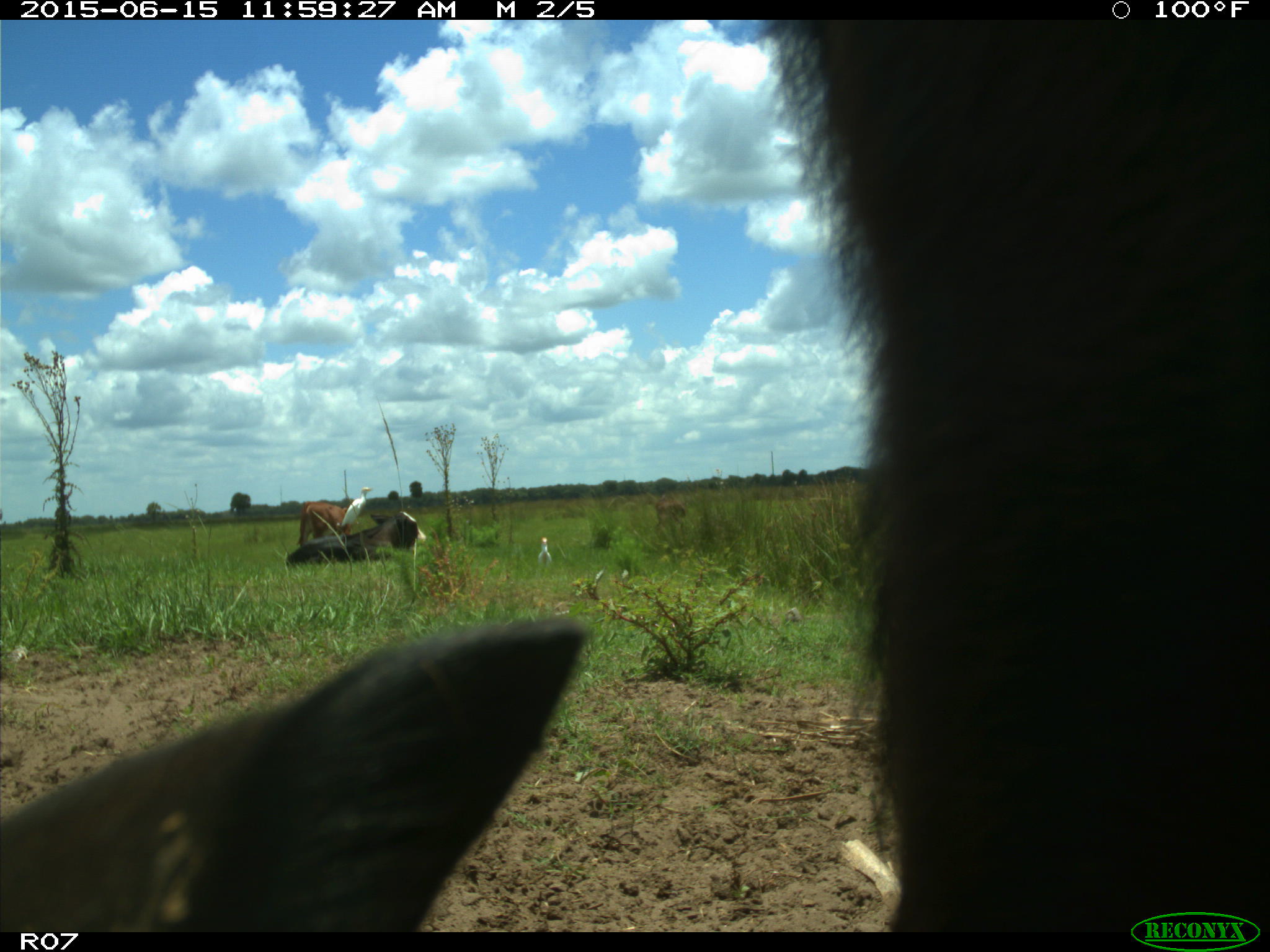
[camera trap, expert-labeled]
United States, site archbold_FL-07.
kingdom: Animalia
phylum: Chordata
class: Mammalia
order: Artiodactyla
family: Bovidae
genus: Bos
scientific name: Bos taurus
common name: domestic cow